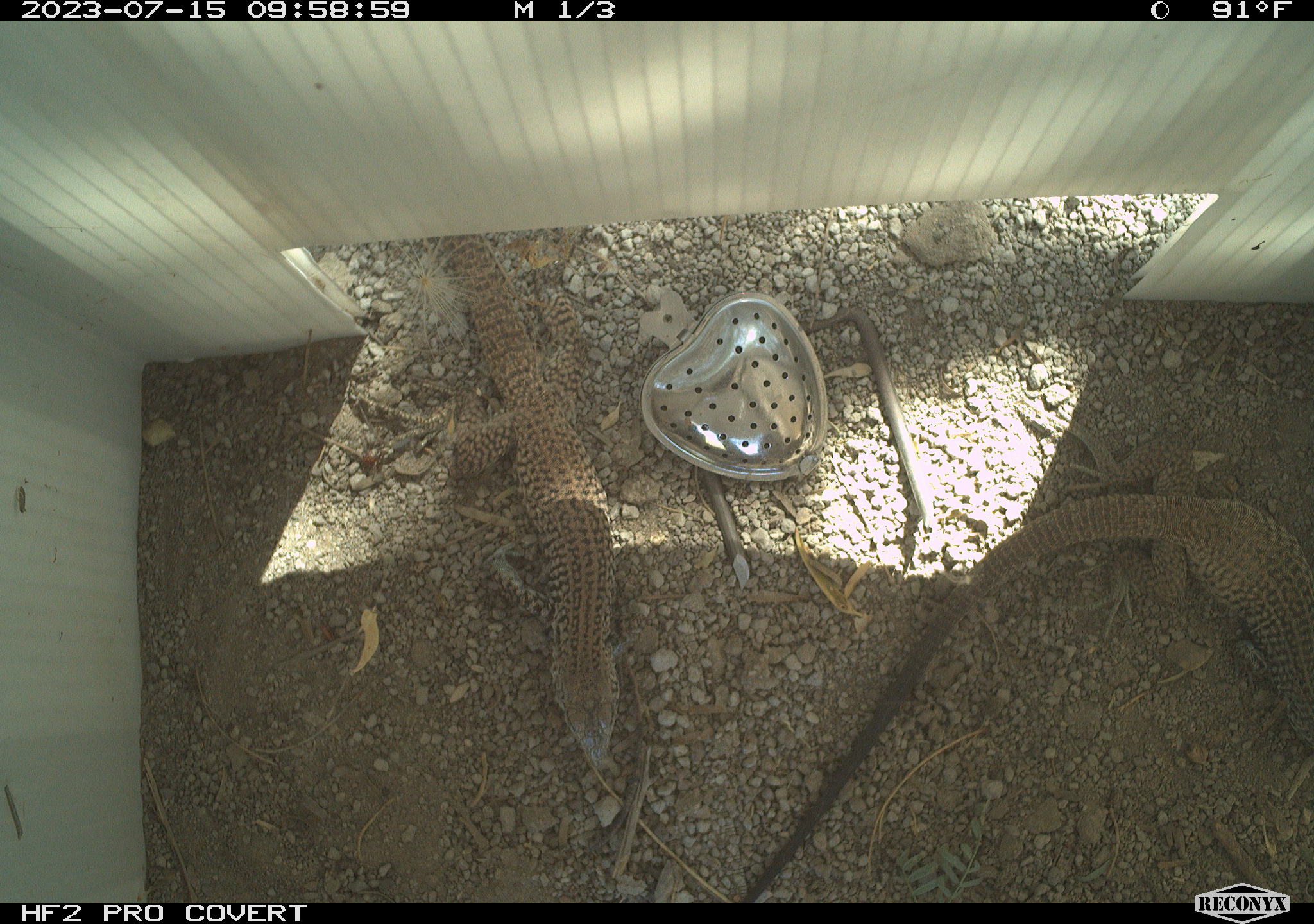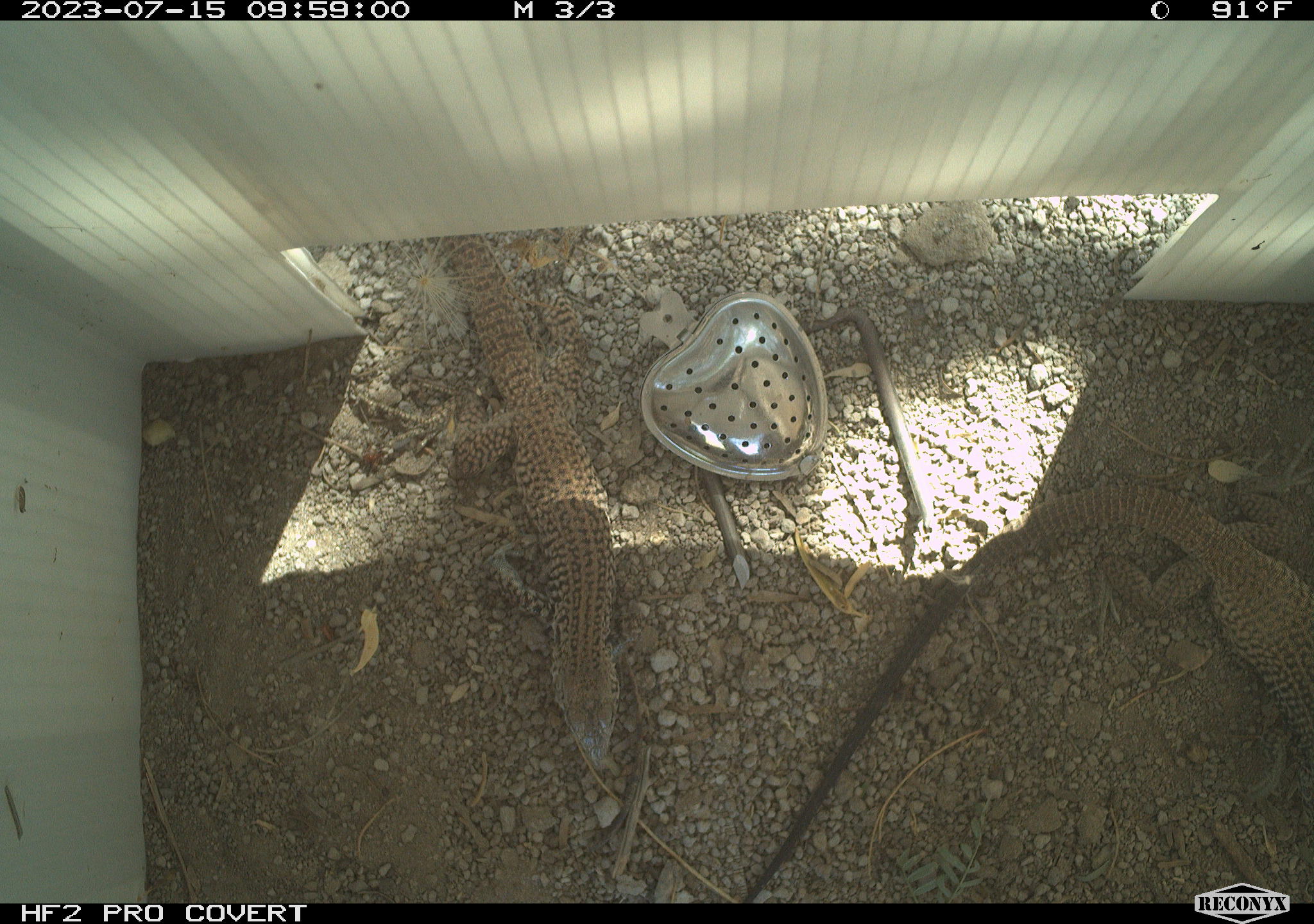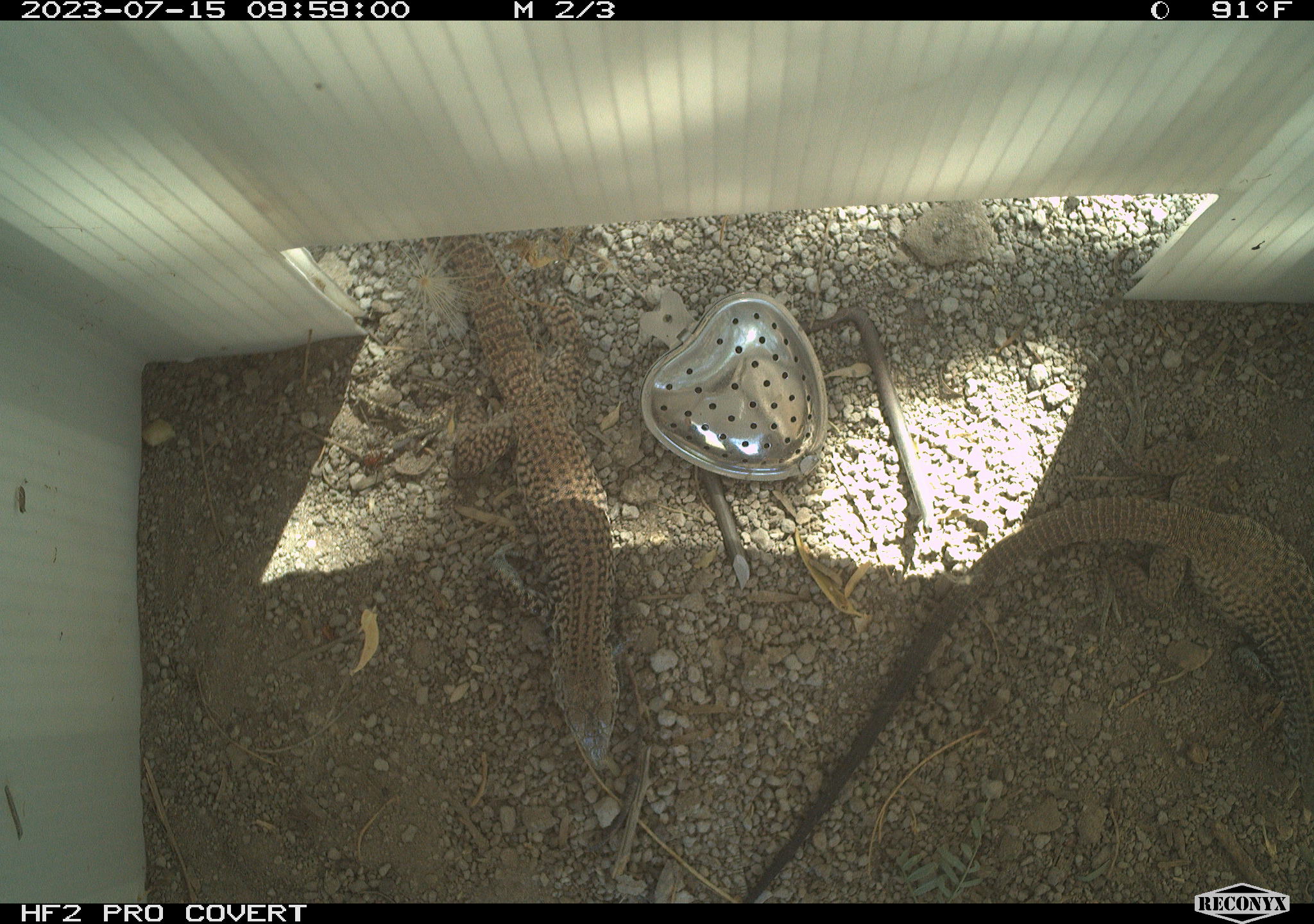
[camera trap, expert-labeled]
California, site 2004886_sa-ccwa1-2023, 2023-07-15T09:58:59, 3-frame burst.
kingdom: Animalia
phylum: Chordata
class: Reptilia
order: Squamata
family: Teiidae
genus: Aspidoscelis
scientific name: Aspidoscelis tigris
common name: western whiptail